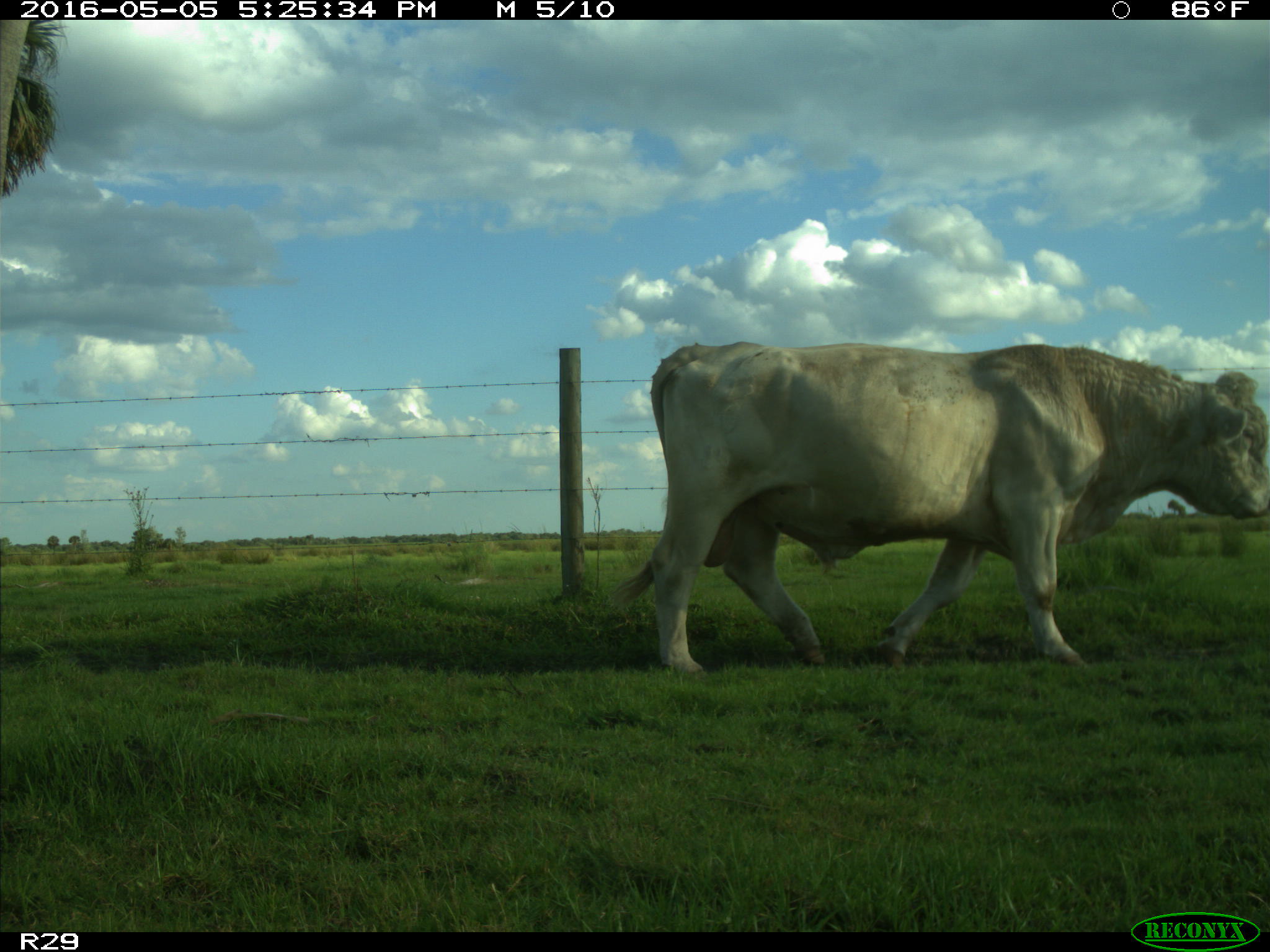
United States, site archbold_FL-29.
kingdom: Animalia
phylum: Chordata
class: Mammalia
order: Artiodactyla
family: Bovidae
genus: Bos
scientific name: Bos taurus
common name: domestic cow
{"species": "Bos taurus (domestic cow)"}